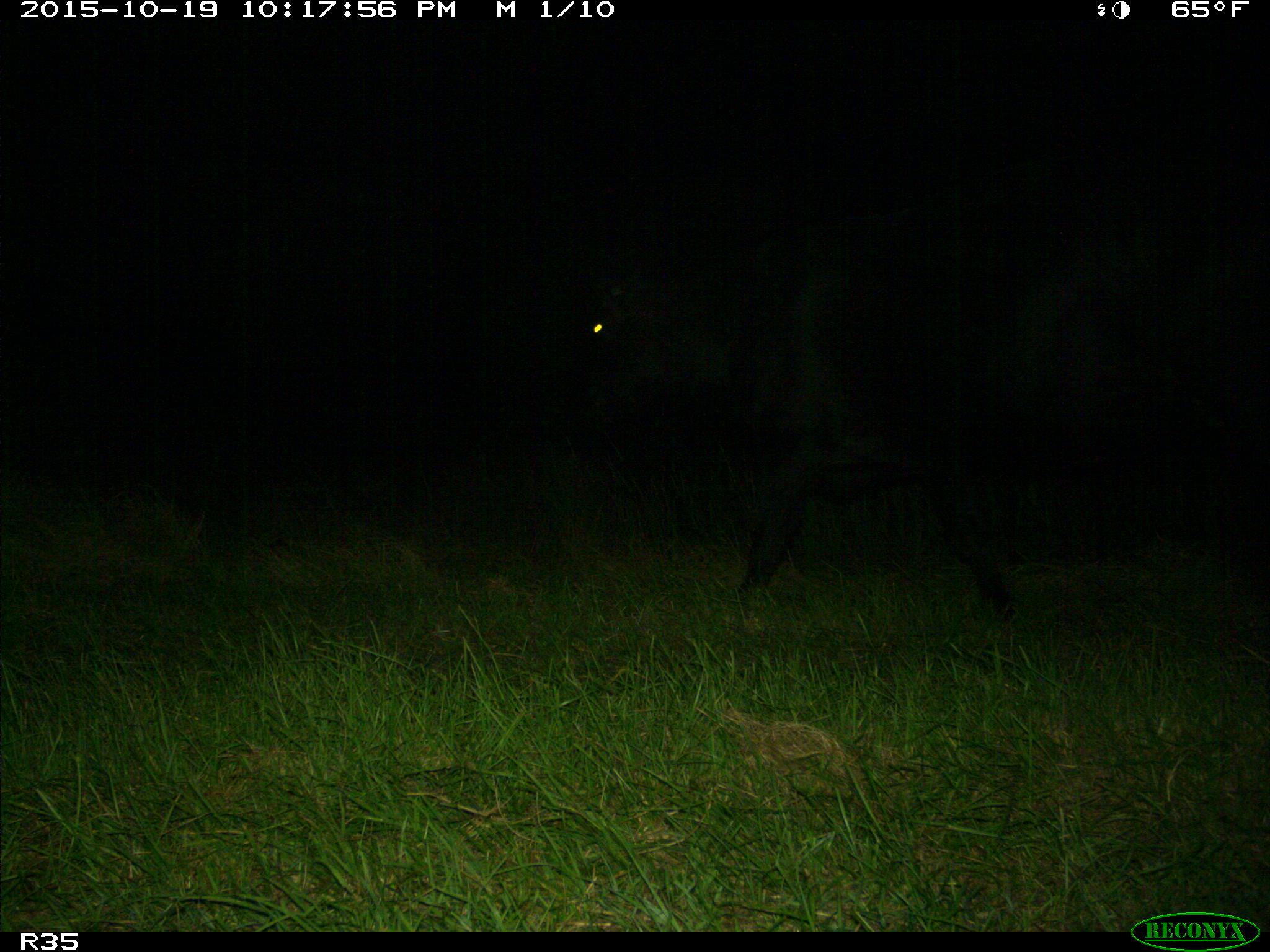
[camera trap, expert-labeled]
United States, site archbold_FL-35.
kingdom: Animalia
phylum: Chordata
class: Mammalia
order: Artiodactyla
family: Bovidae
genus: Bos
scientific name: Bos taurus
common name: domestic cow